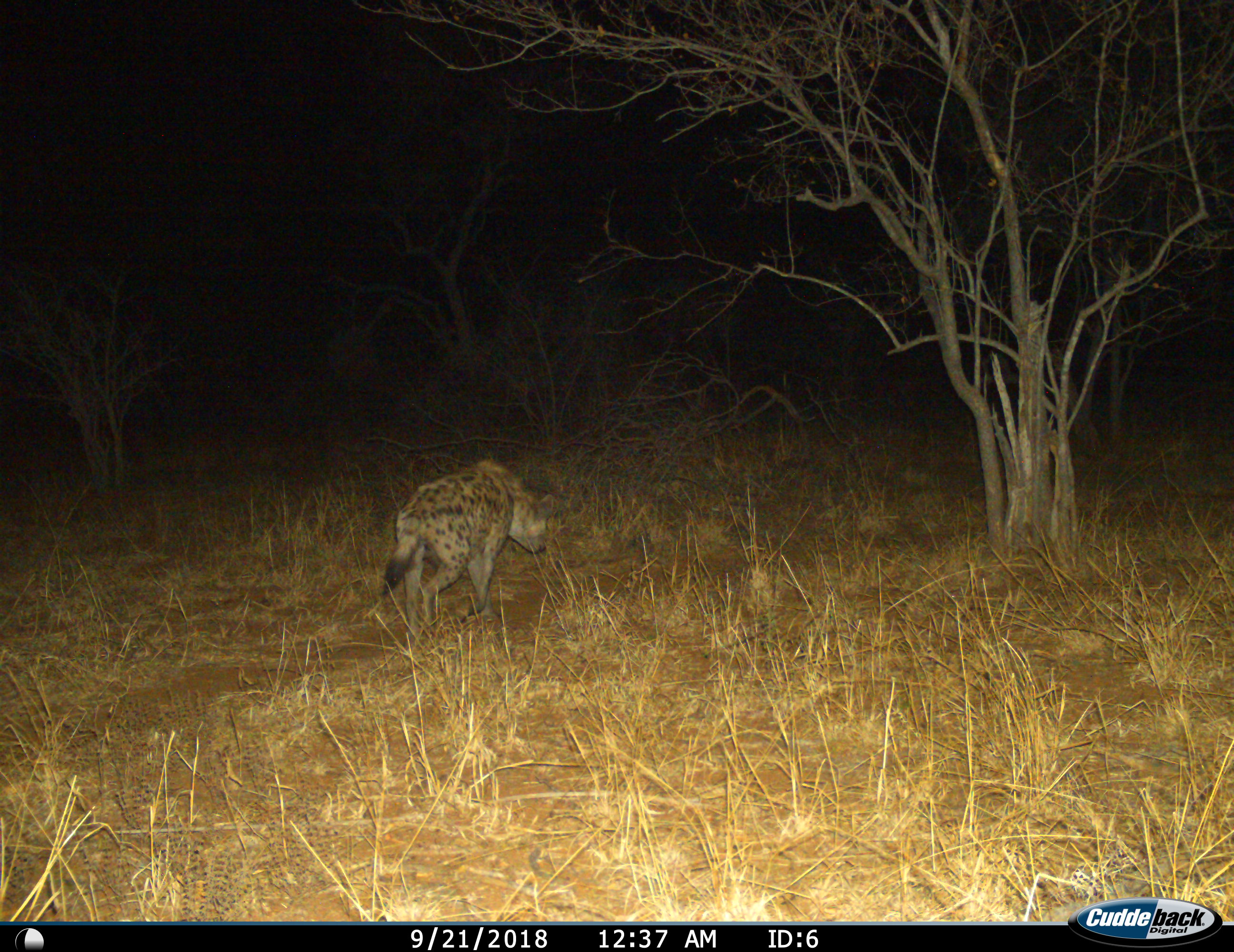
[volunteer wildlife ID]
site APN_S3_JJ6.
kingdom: Animalia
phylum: Chordata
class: Mammalia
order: Carnivora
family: Hyaenidae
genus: Crocuta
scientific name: Crocuta crocuta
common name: spotted hyena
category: hyenaspotted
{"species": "hyenaspotted (spotted hyena) (Crocuta crocuta)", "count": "1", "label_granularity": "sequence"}